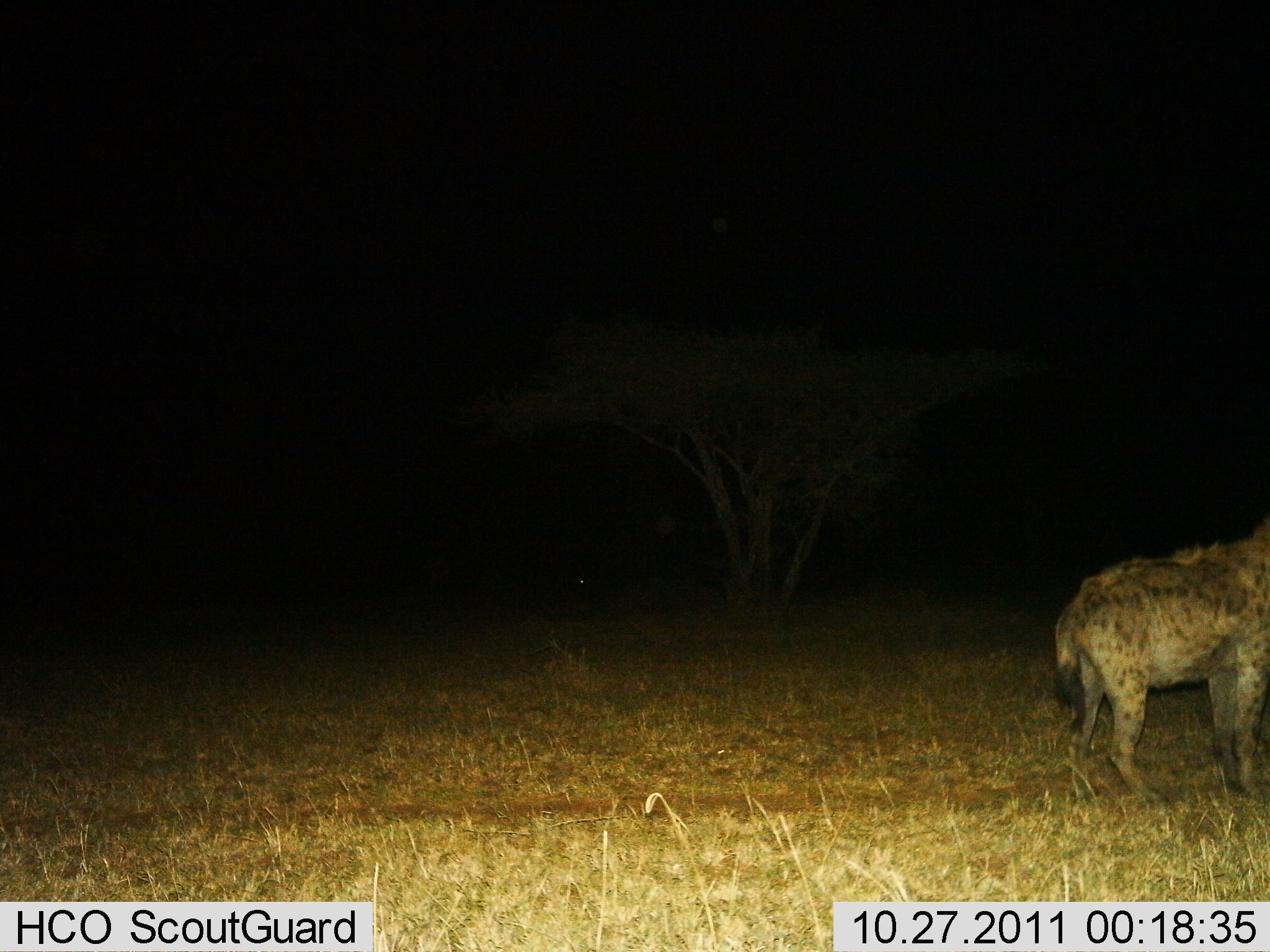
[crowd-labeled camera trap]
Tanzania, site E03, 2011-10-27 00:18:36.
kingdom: Animalia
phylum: Chordata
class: Mammalia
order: Carnivora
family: Hyaenidae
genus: Crocuta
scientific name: Crocuta crocuta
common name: spotted hyena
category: hyenaspotted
Hyenaspotted (spotted hyena) (Crocuta crocuta), count 1. Behavior (volunteer vote fractions): standing 100%, resting 0%, moving 0%, interacting 0%. Young present (vote fraction): 0%. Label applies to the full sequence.